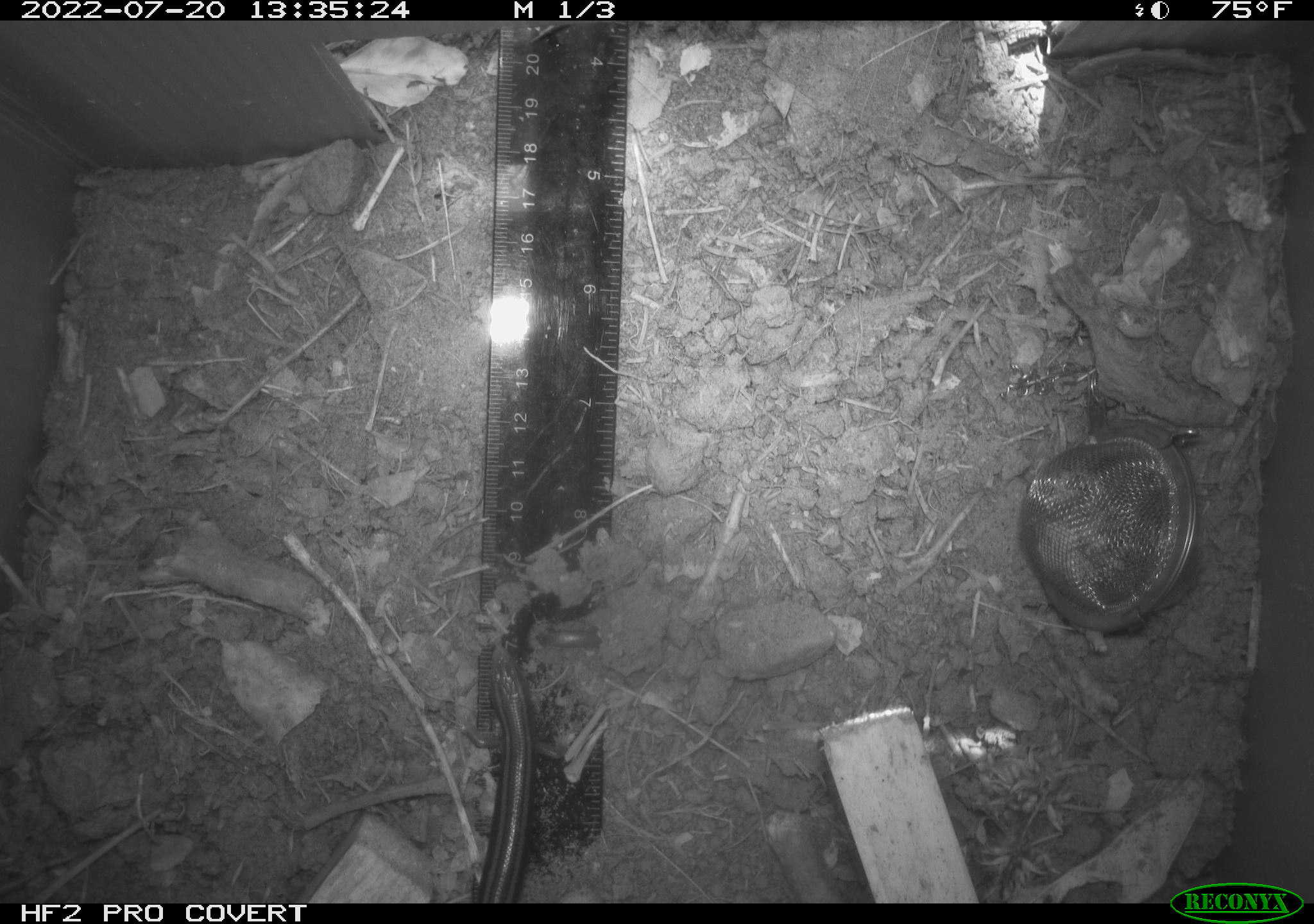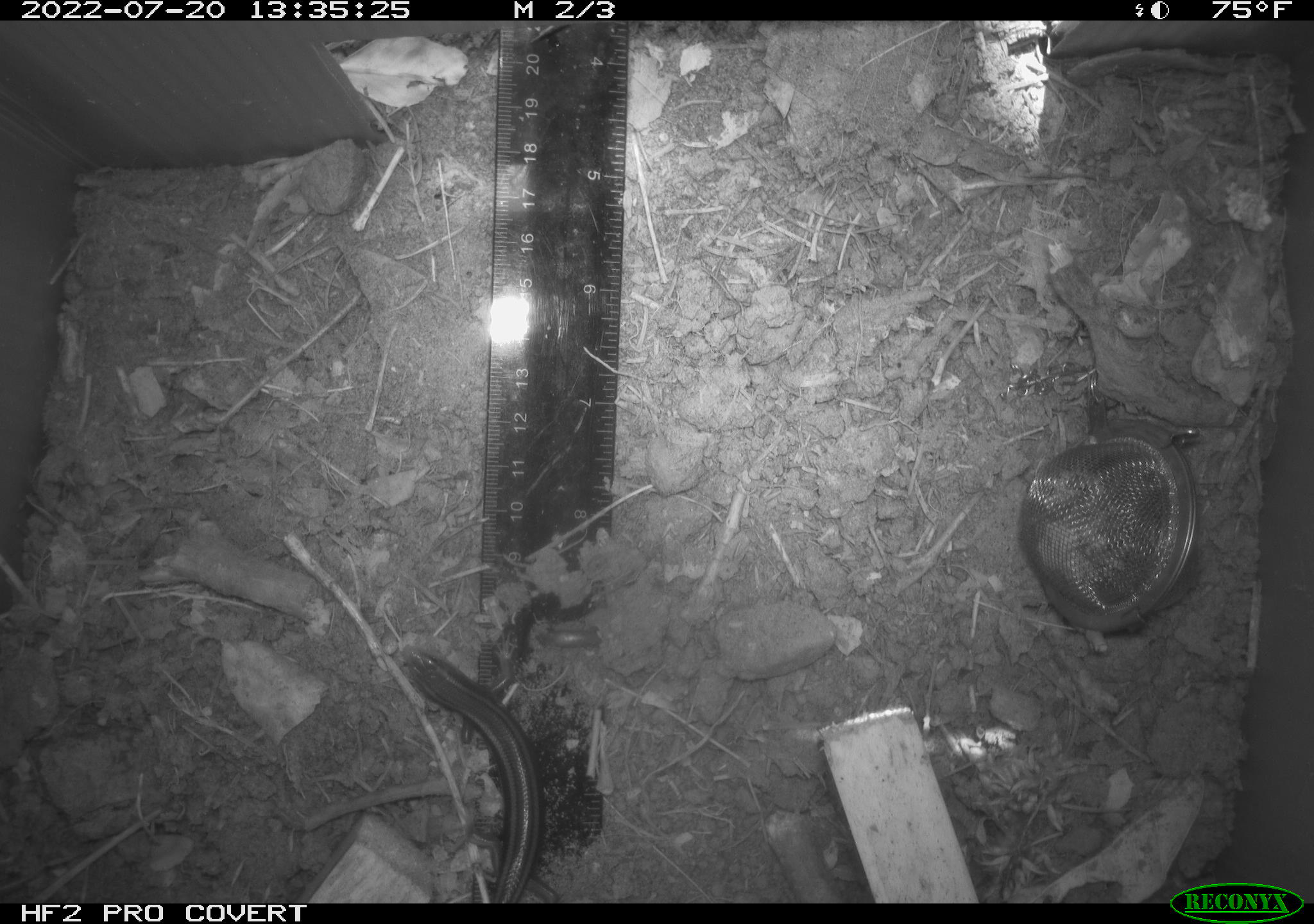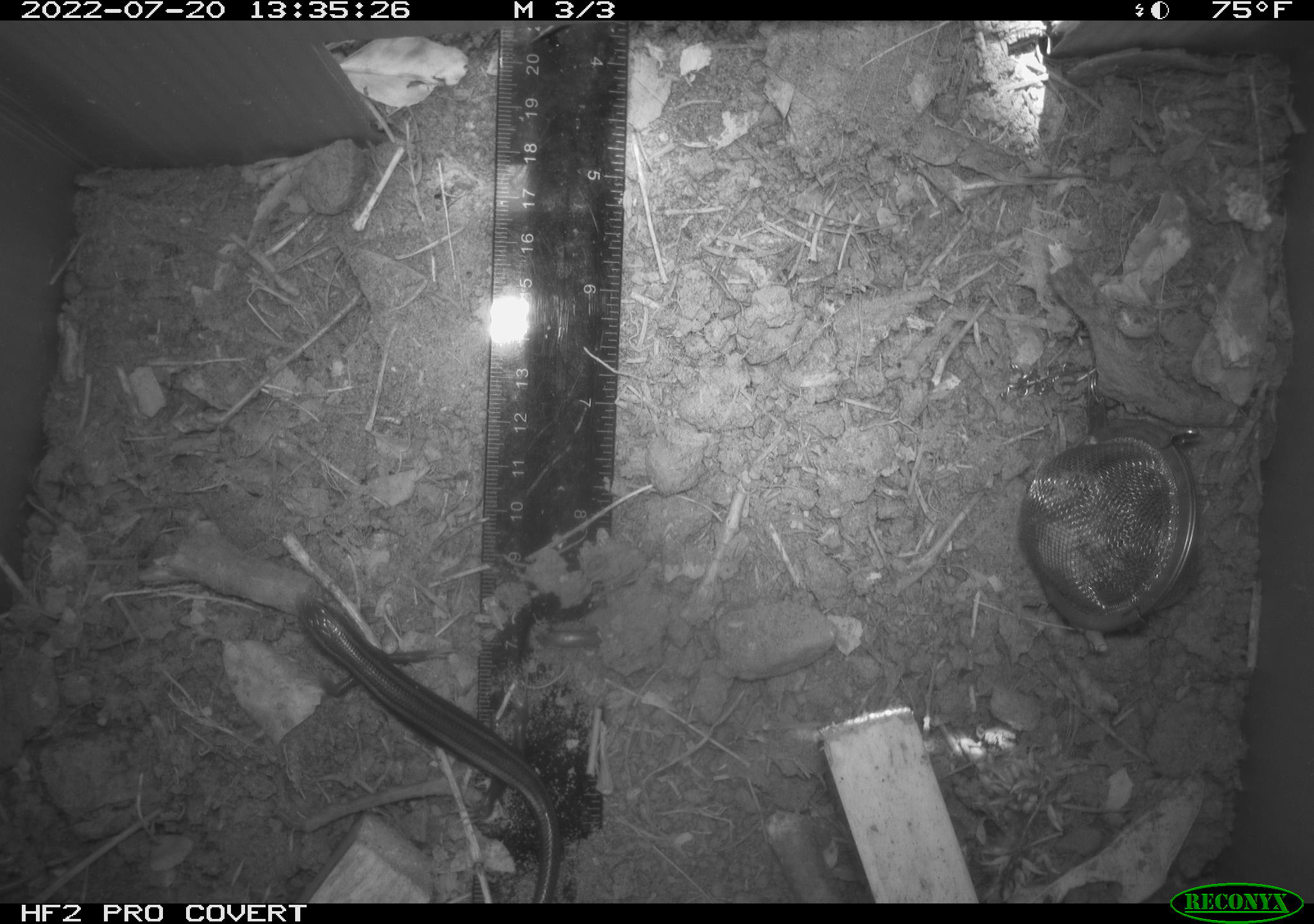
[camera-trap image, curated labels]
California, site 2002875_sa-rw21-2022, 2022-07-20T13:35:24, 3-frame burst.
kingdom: Animalia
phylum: Chordata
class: Reptilia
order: Squamata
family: Scincidae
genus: Plestiodon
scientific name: Plestiodon skiltonianus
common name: western skink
Western skink (Plestiodon skiltonianus).